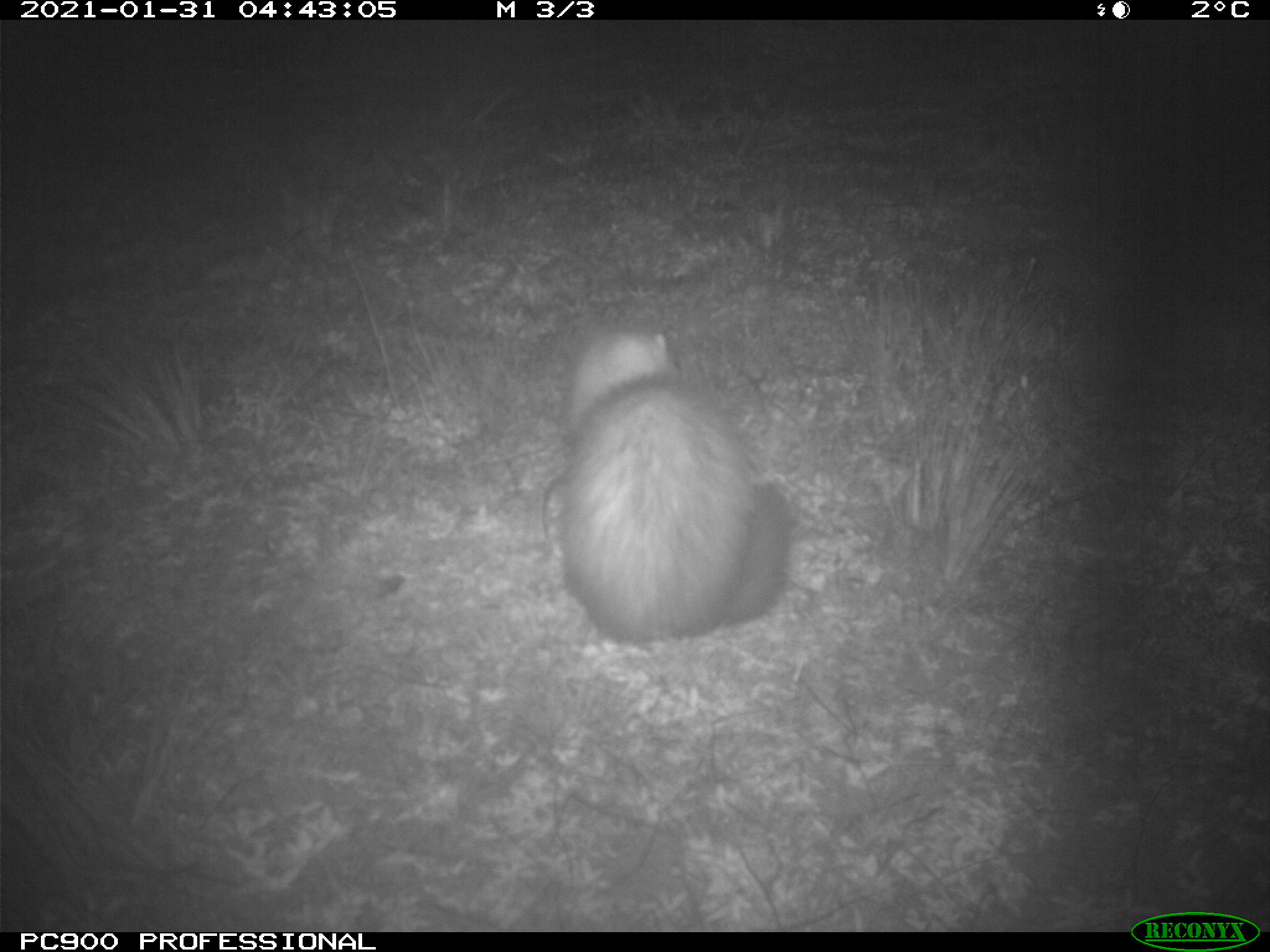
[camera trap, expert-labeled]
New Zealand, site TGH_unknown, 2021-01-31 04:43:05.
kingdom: Animalia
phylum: Chordata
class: Mammalia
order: Carnivora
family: Mustelidae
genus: Mustela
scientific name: Mustela furo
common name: ferret